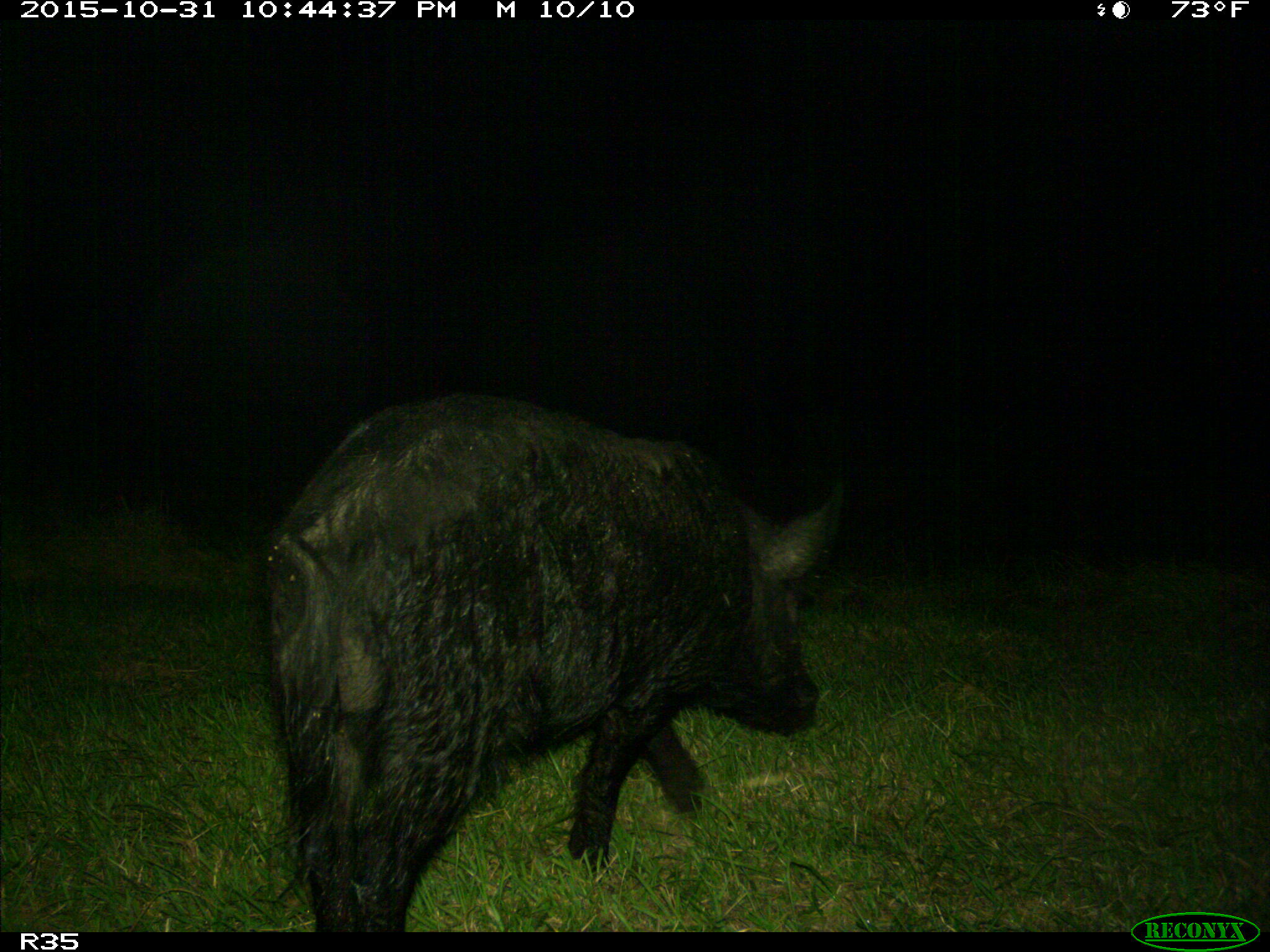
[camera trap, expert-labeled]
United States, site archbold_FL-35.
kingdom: Animalia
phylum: Chordata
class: Mammalia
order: Artiodactyla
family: Suidae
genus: Sus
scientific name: Sus scrofa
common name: wild boar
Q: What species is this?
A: Sus scrofa (wild boar).